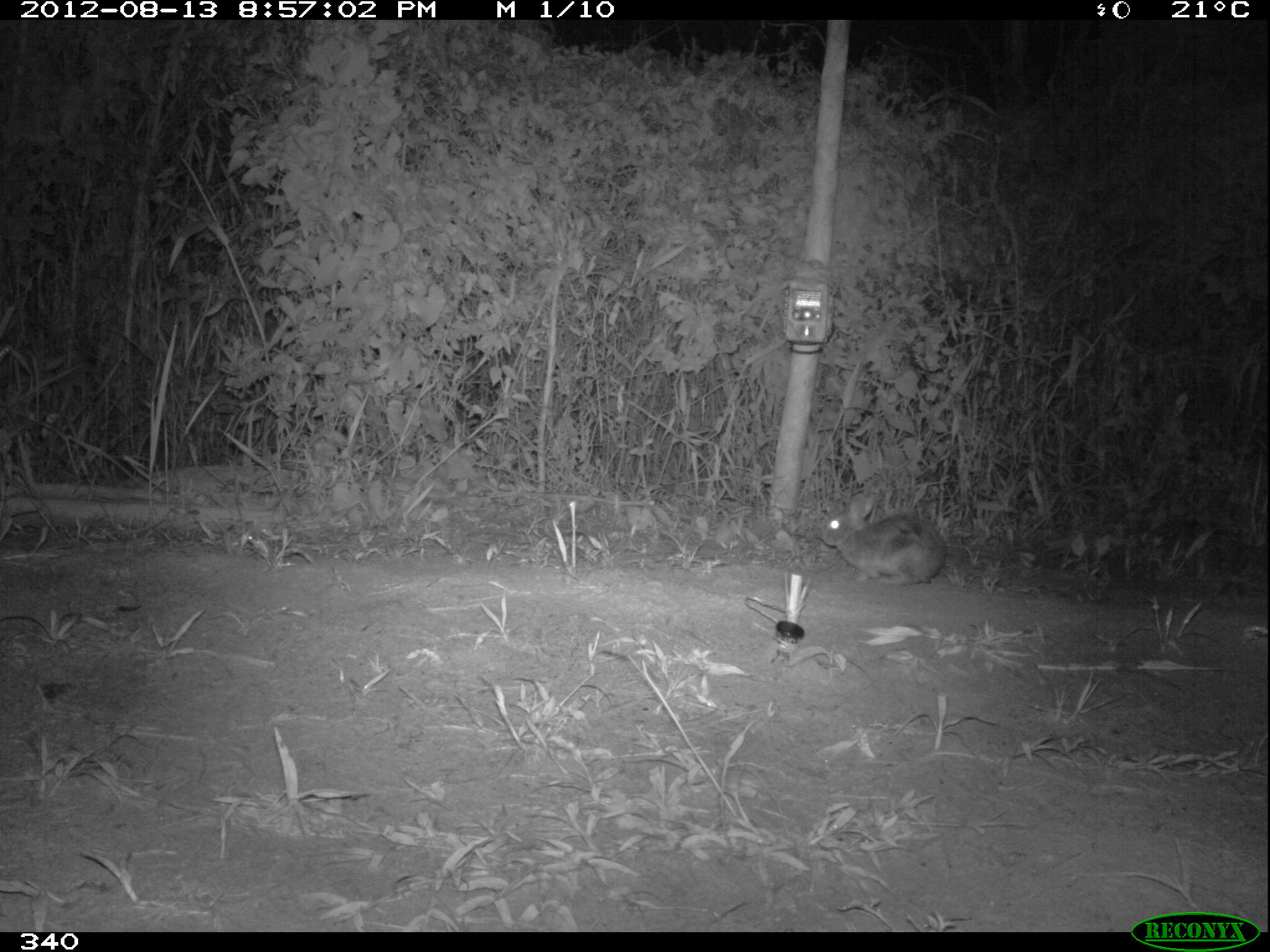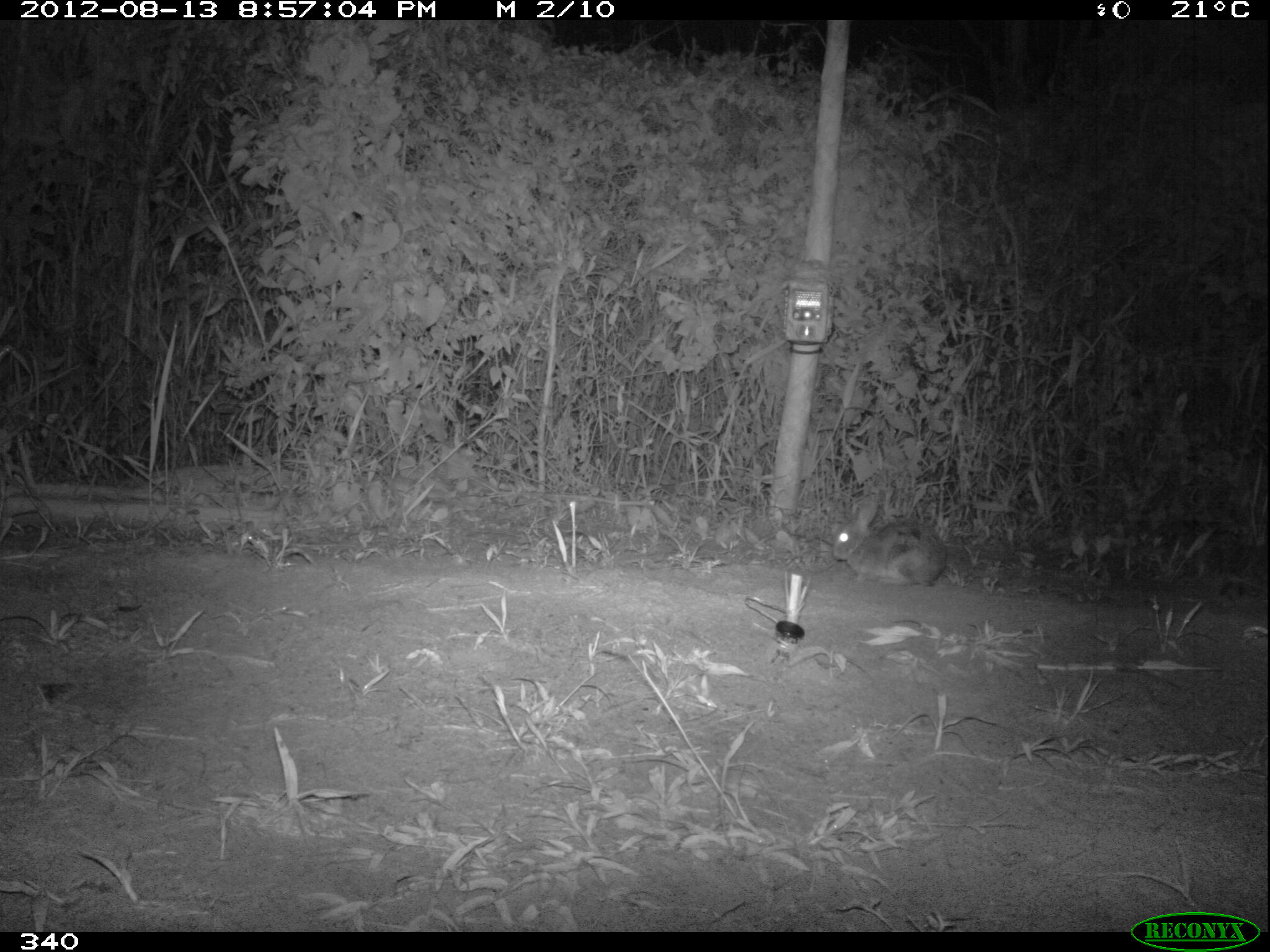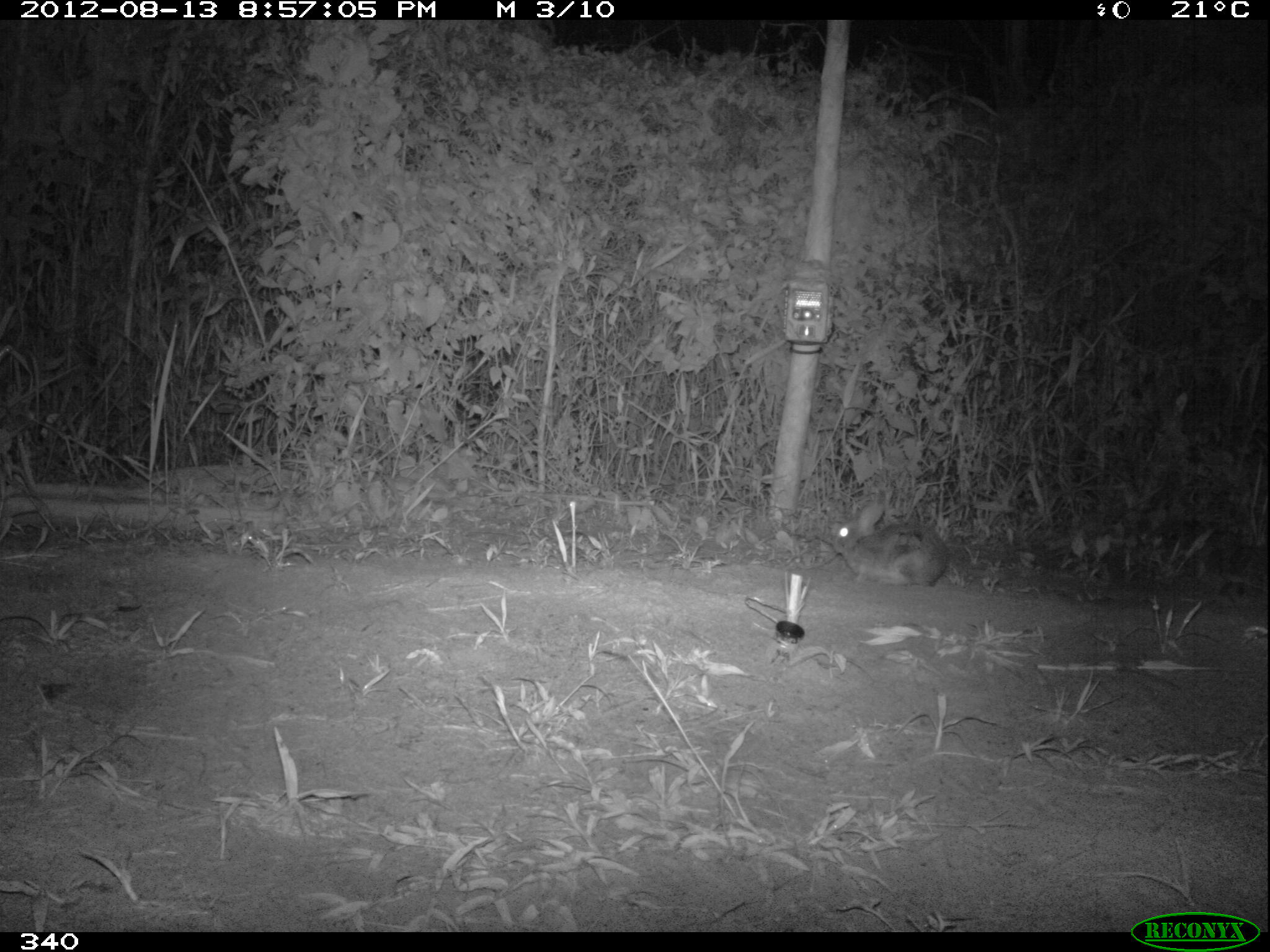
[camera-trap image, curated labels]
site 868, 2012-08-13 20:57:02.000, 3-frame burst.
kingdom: Animalia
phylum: Chordata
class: Mammalia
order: Lagomorpha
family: Leporidae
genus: Sylvilagus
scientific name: Sylvilagus brasiliensis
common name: tapeti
Sylvilagus brasiliensis (tapeti).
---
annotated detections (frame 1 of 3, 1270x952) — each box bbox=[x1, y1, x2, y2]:
sylvilagus brasiliensis: bbox=[819, 490, 947, 585]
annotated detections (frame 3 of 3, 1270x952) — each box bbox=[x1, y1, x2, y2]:
sylvilagus brasiliensis: bbox=[830, 499, 947, 587]